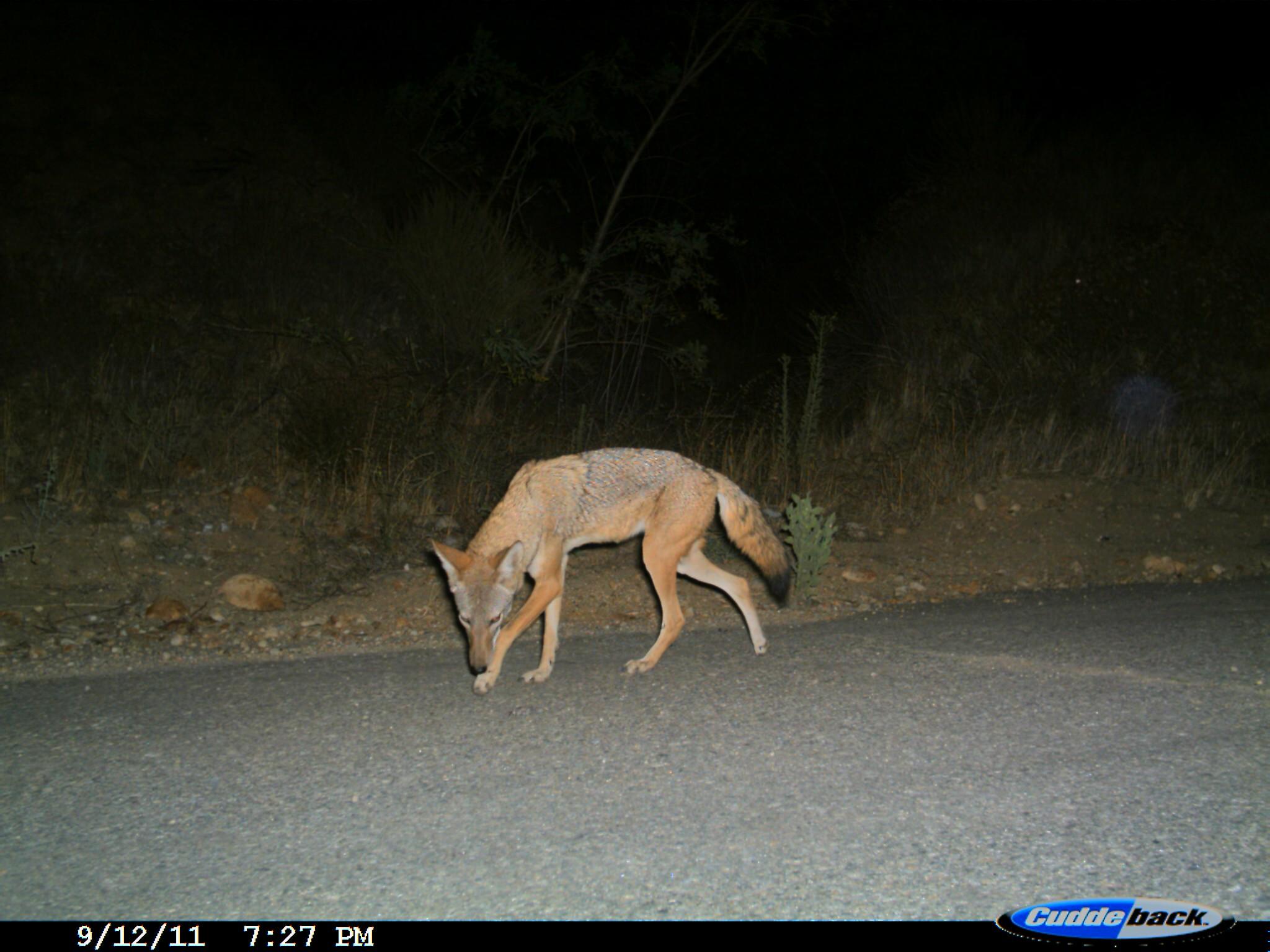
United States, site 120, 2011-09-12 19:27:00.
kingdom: Animalia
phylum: Chordata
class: Mammalia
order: Carnivora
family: Canidae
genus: Canis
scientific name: Canis latrans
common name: coyote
Coyote (Canis latrans).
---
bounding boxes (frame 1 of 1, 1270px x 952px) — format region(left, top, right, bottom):
coyote: region(413, 440, 803, 706)